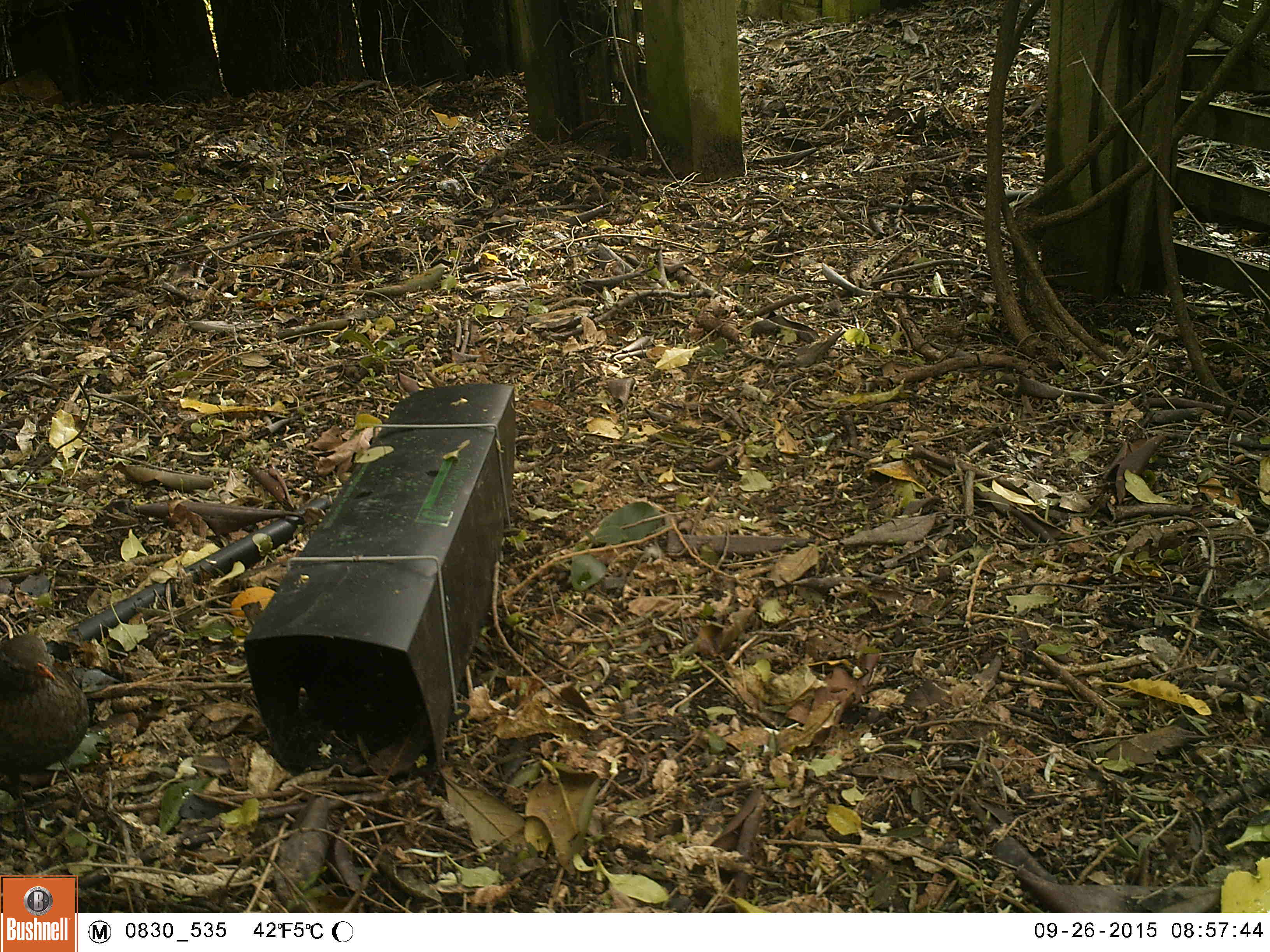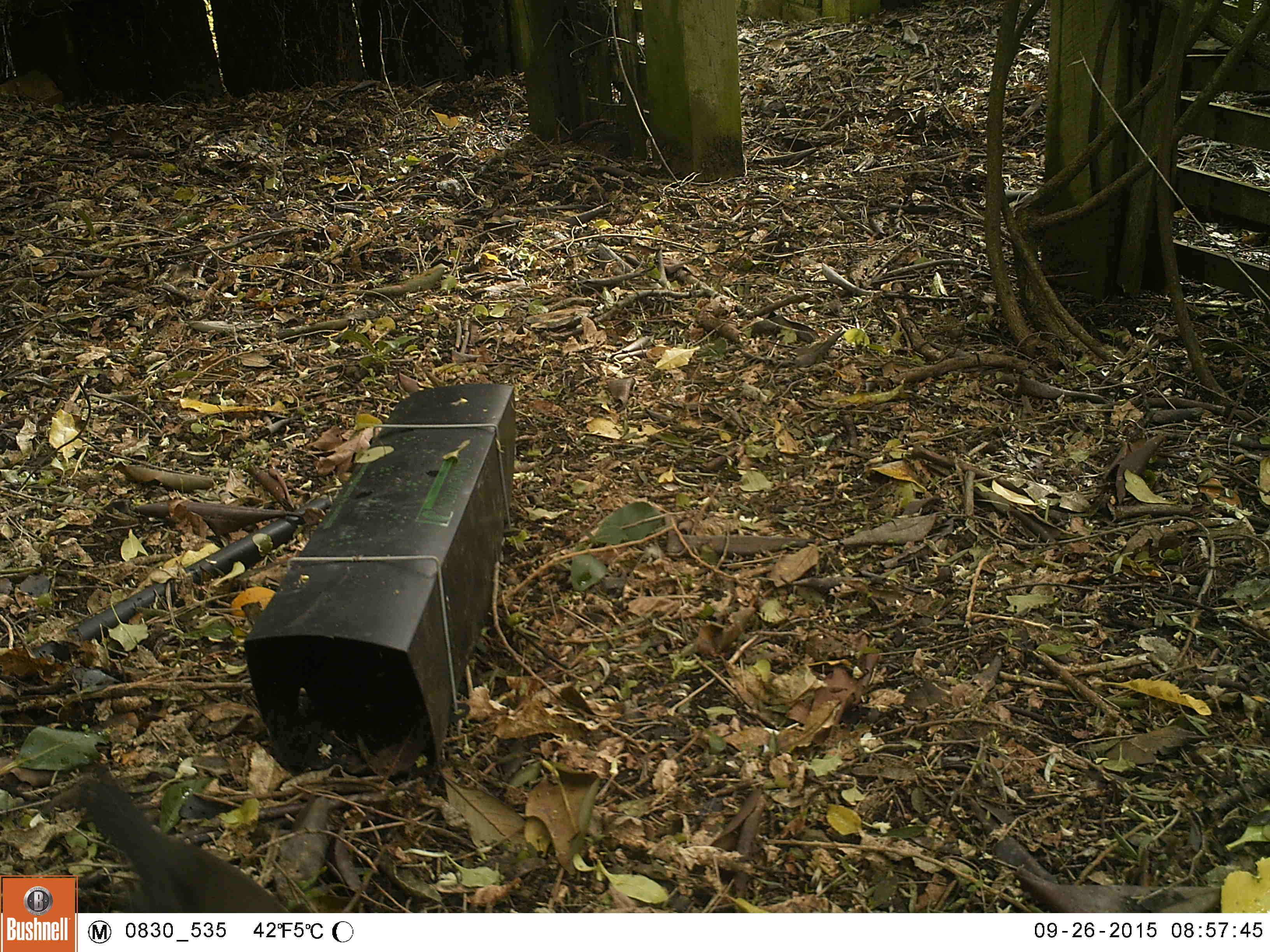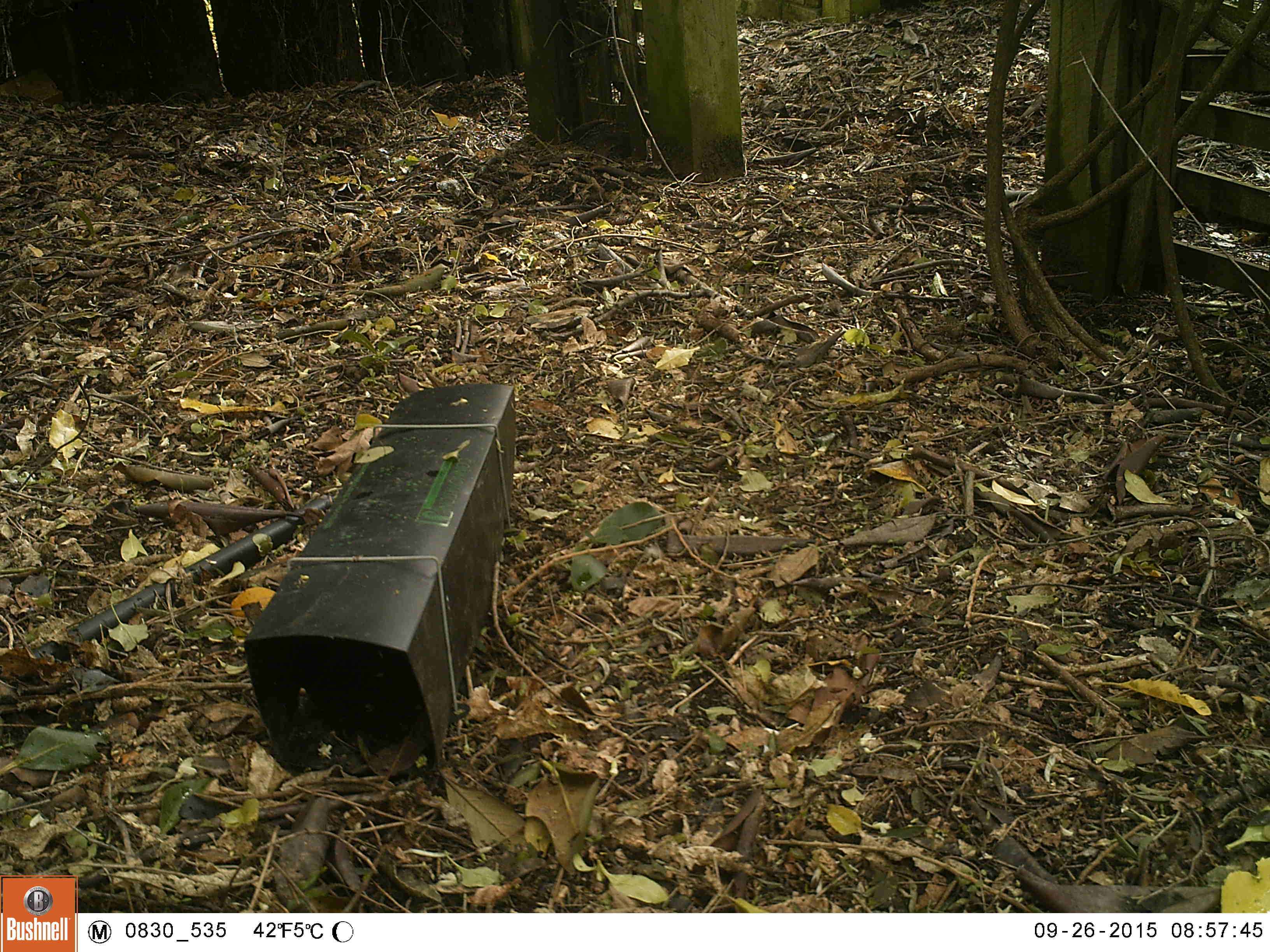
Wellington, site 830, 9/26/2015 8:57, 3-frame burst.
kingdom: Animalia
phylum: Chordata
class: Aves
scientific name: Aves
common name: bird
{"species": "bird (Aves)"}